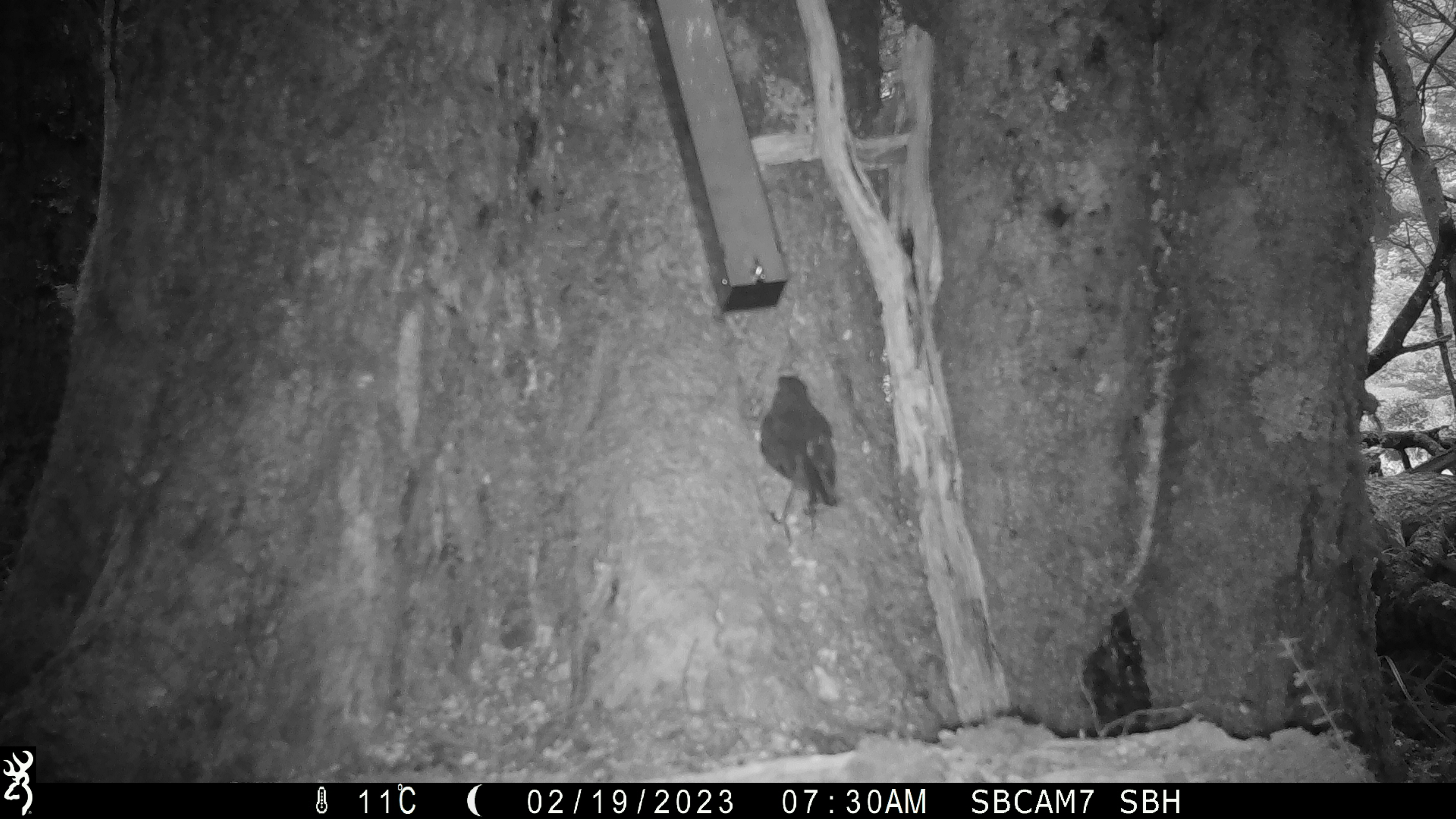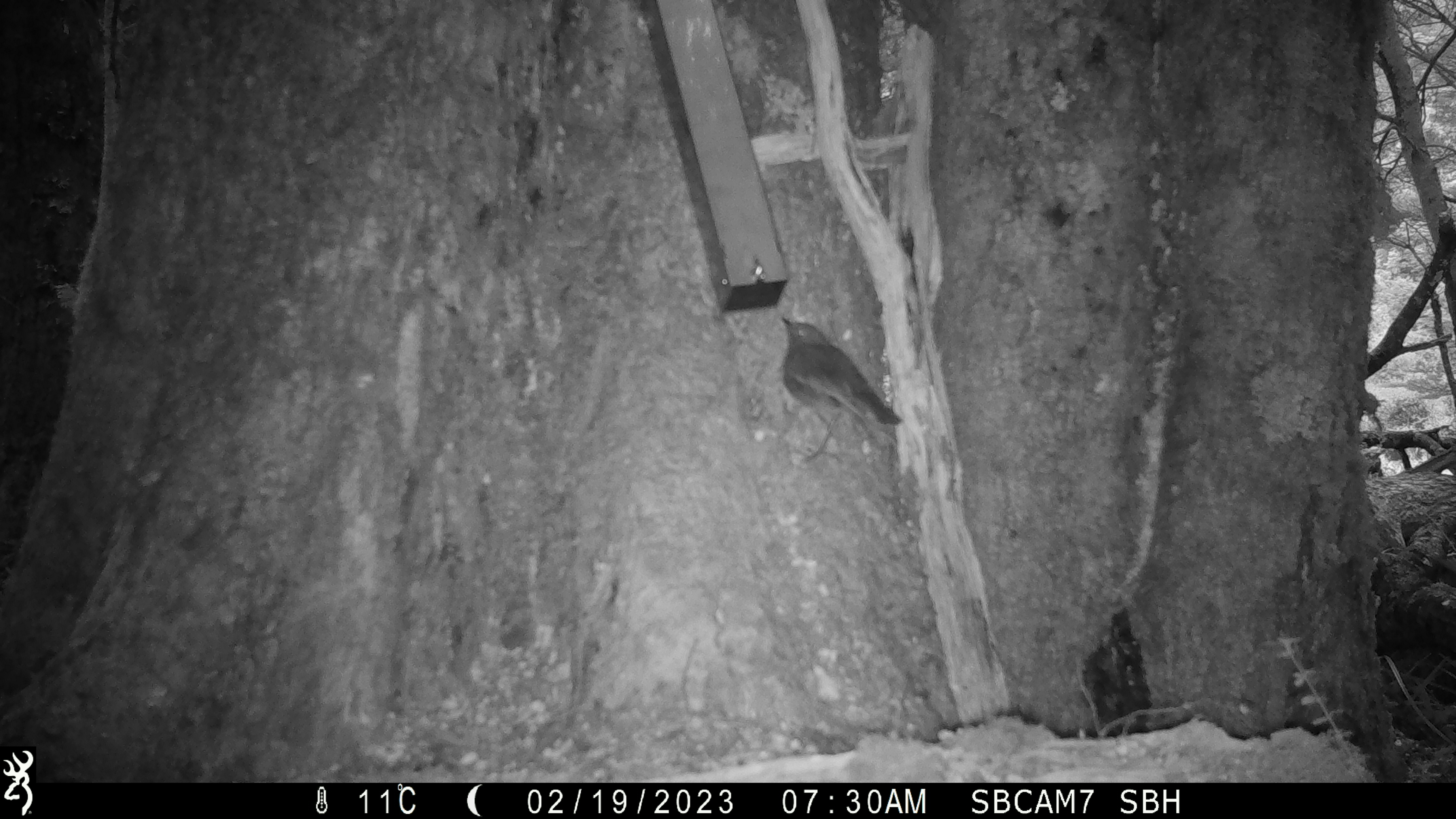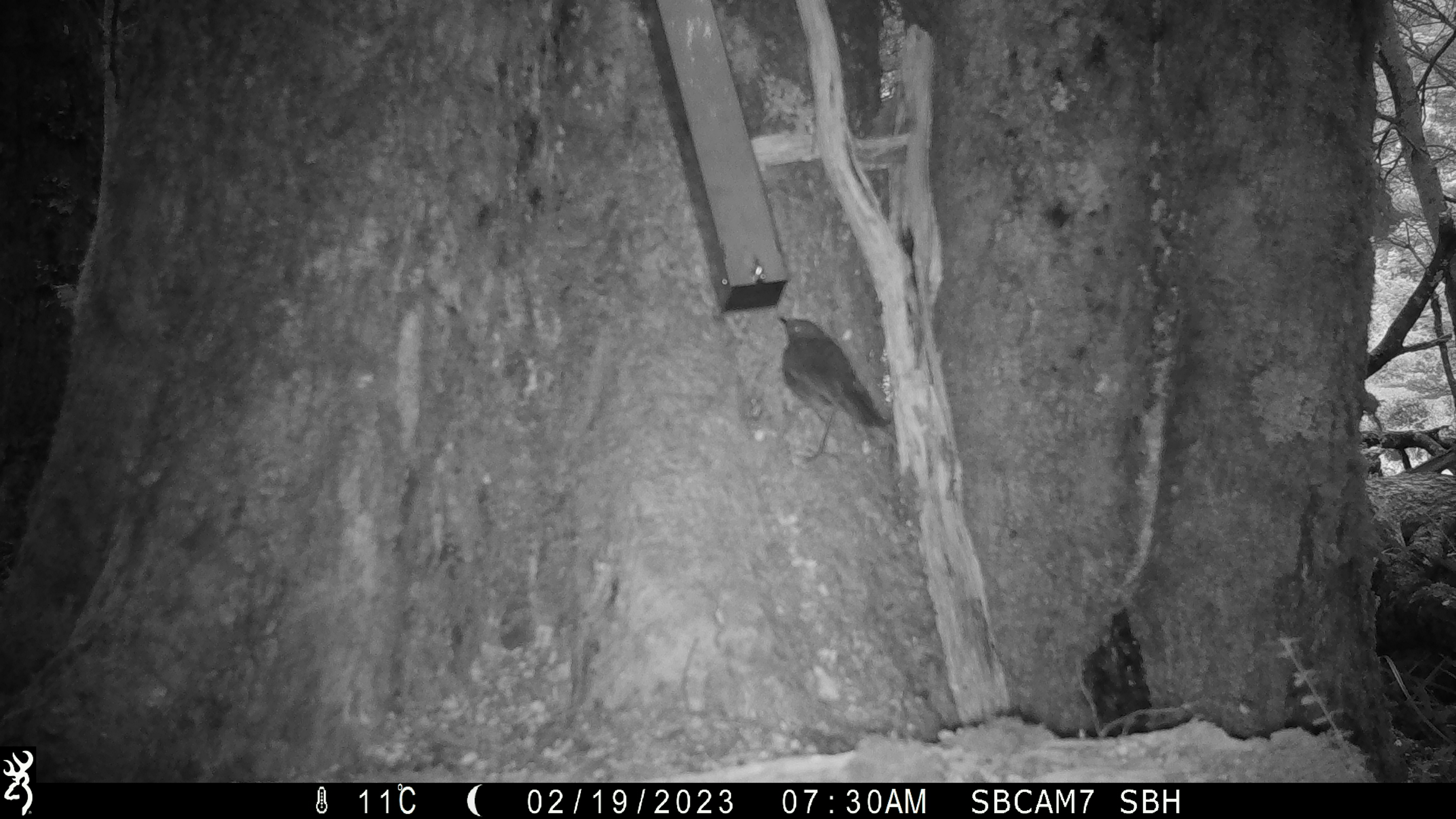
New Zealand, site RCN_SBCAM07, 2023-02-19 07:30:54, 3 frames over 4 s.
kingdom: Animalia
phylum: Chordata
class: Aves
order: Passeriformes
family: Petroicidae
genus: Petroica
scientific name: Petroica australis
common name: new zealand robin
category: robin